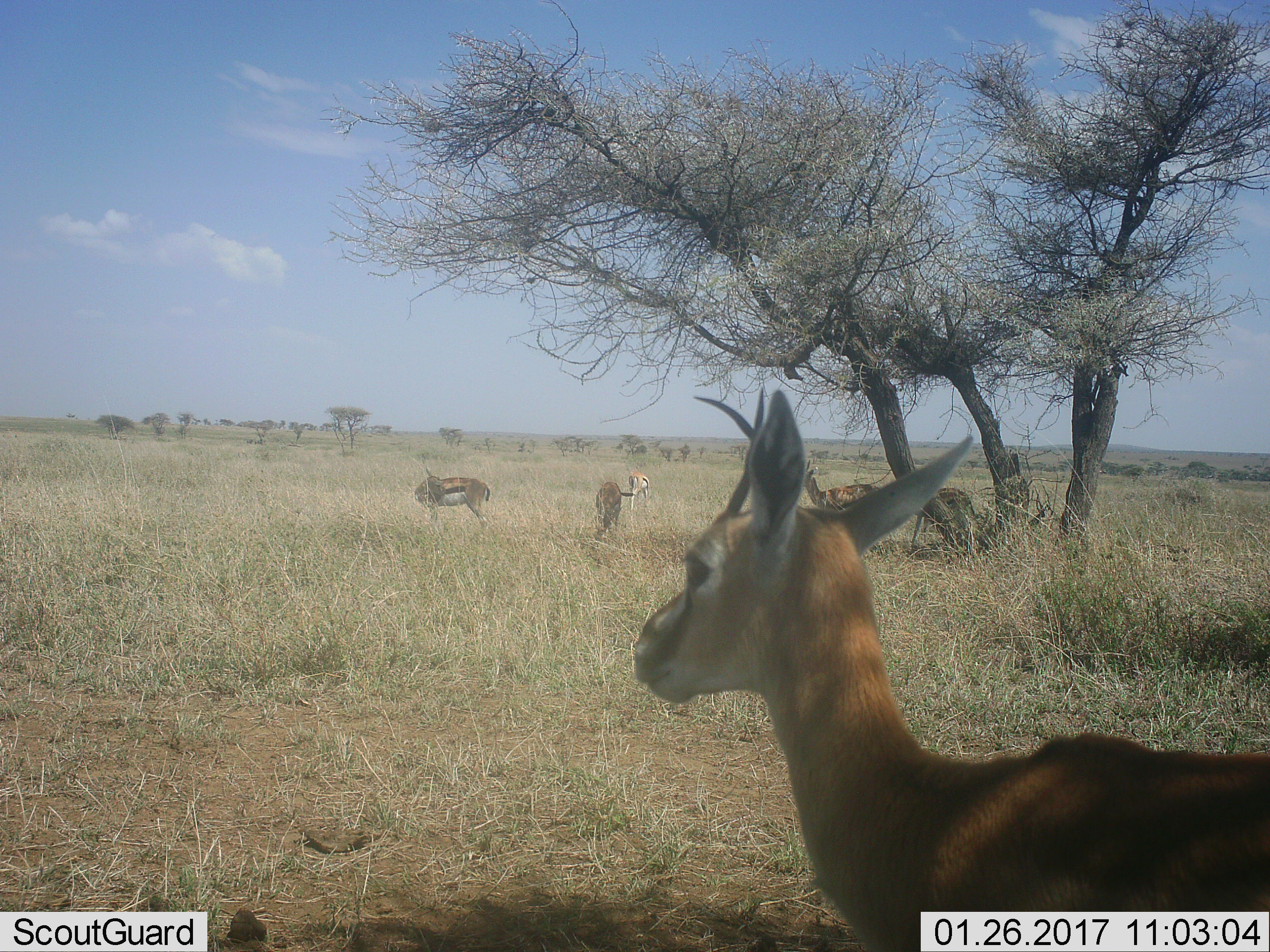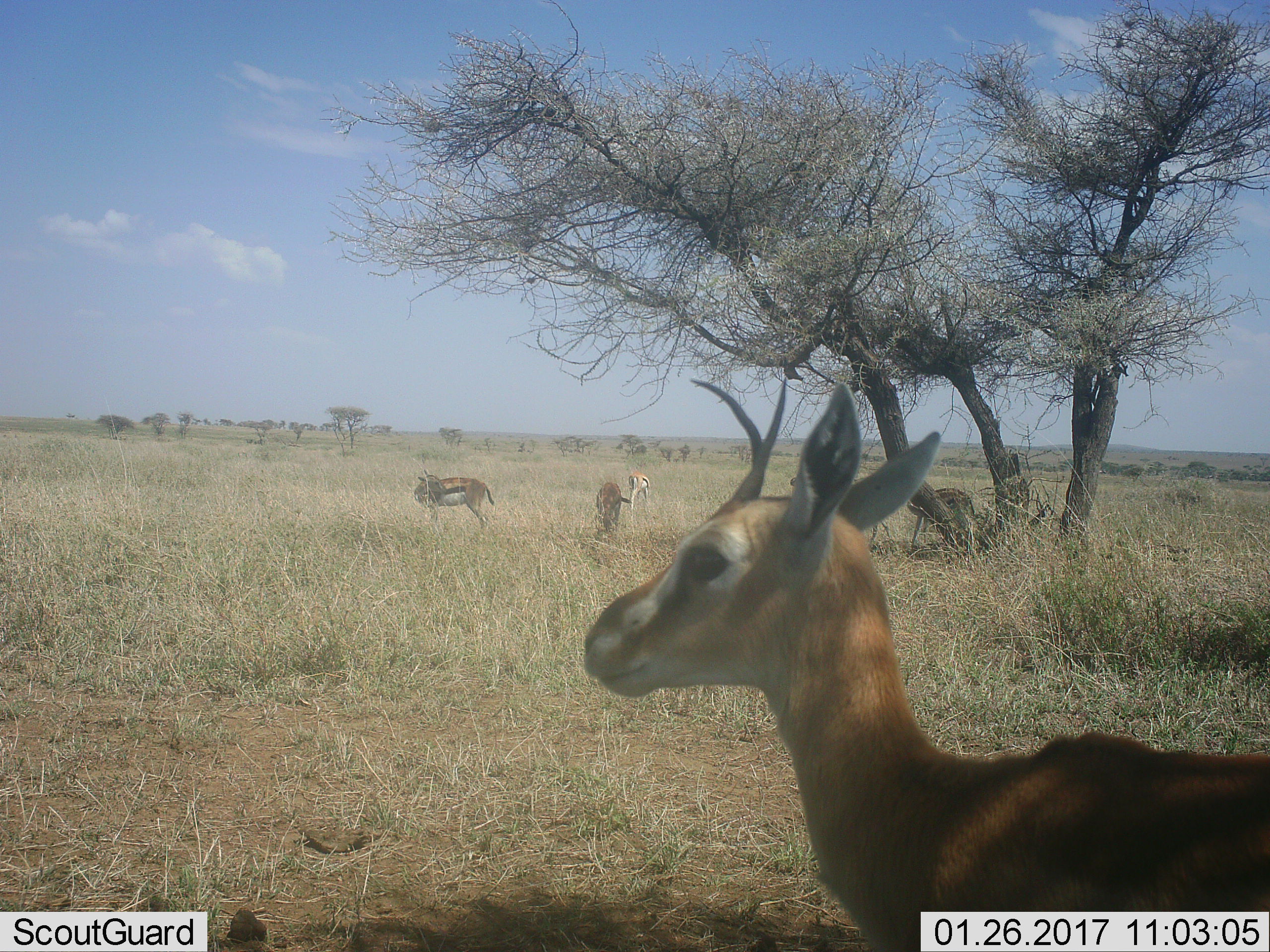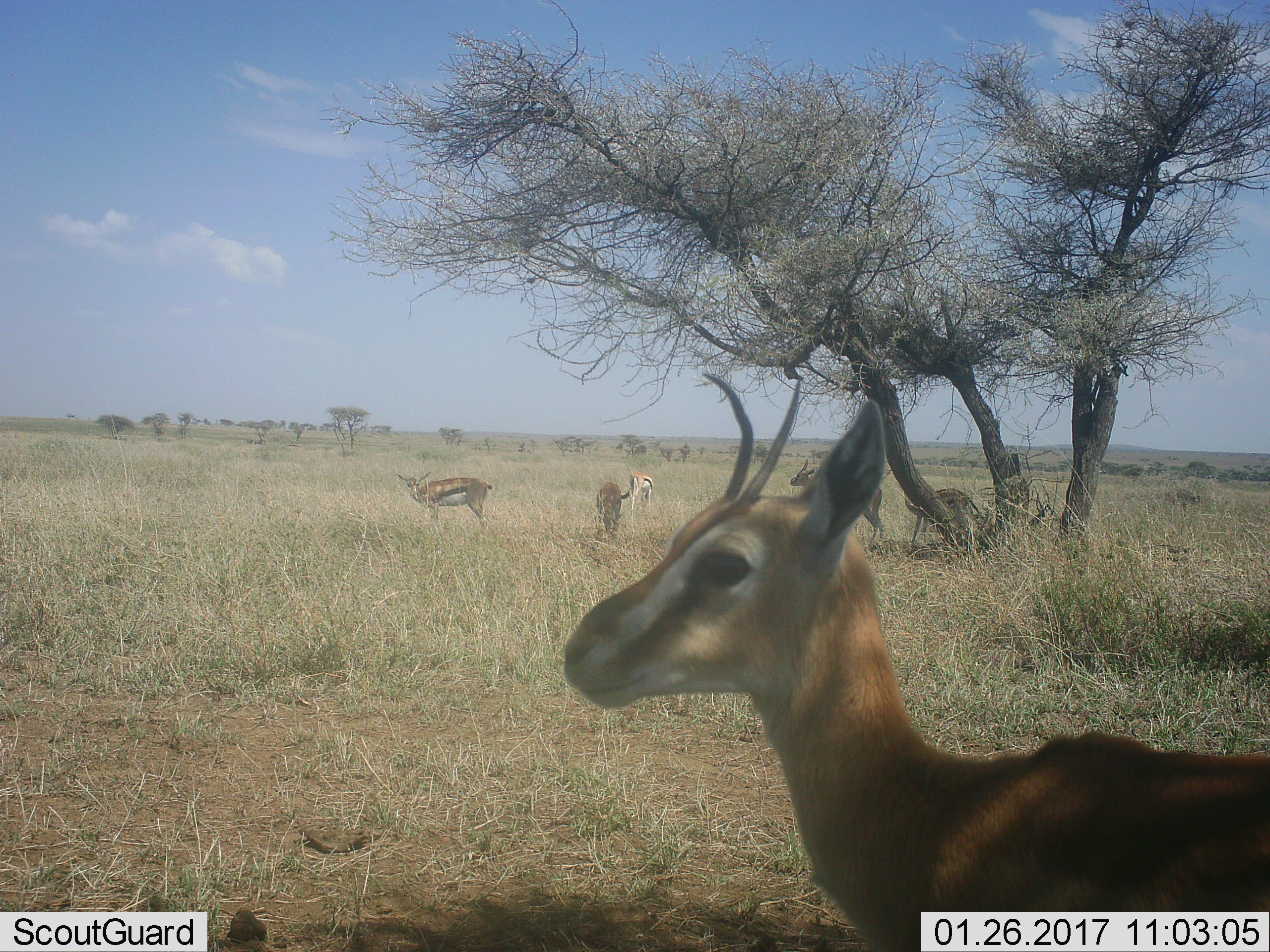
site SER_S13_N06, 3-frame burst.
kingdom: Animalia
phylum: Chordata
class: Mammalia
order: Artiodactyla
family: Bovidae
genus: Eudorcas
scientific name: Eudorcas thomsonii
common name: thomson's gazelle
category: gazellethomsons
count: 6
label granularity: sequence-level